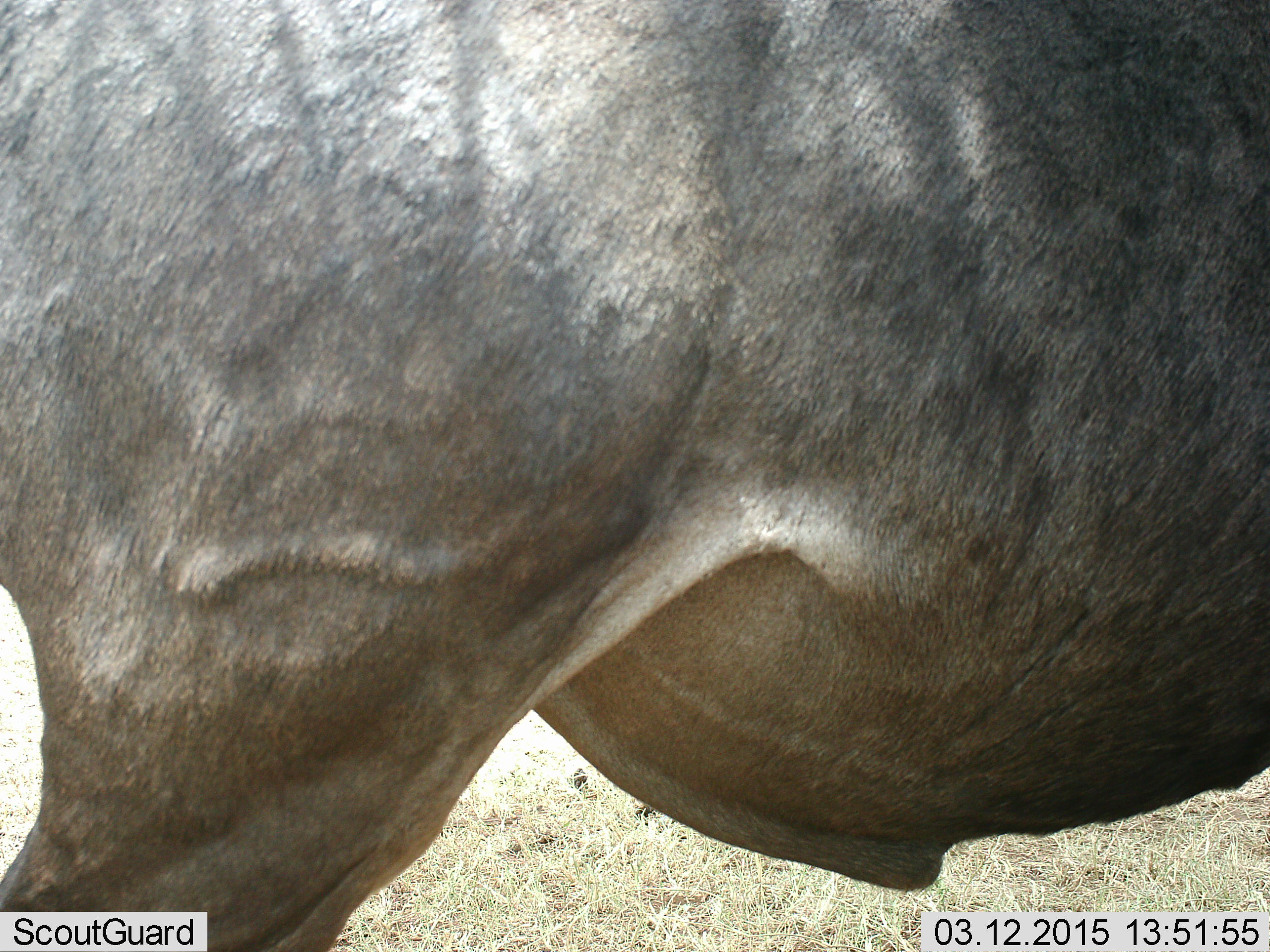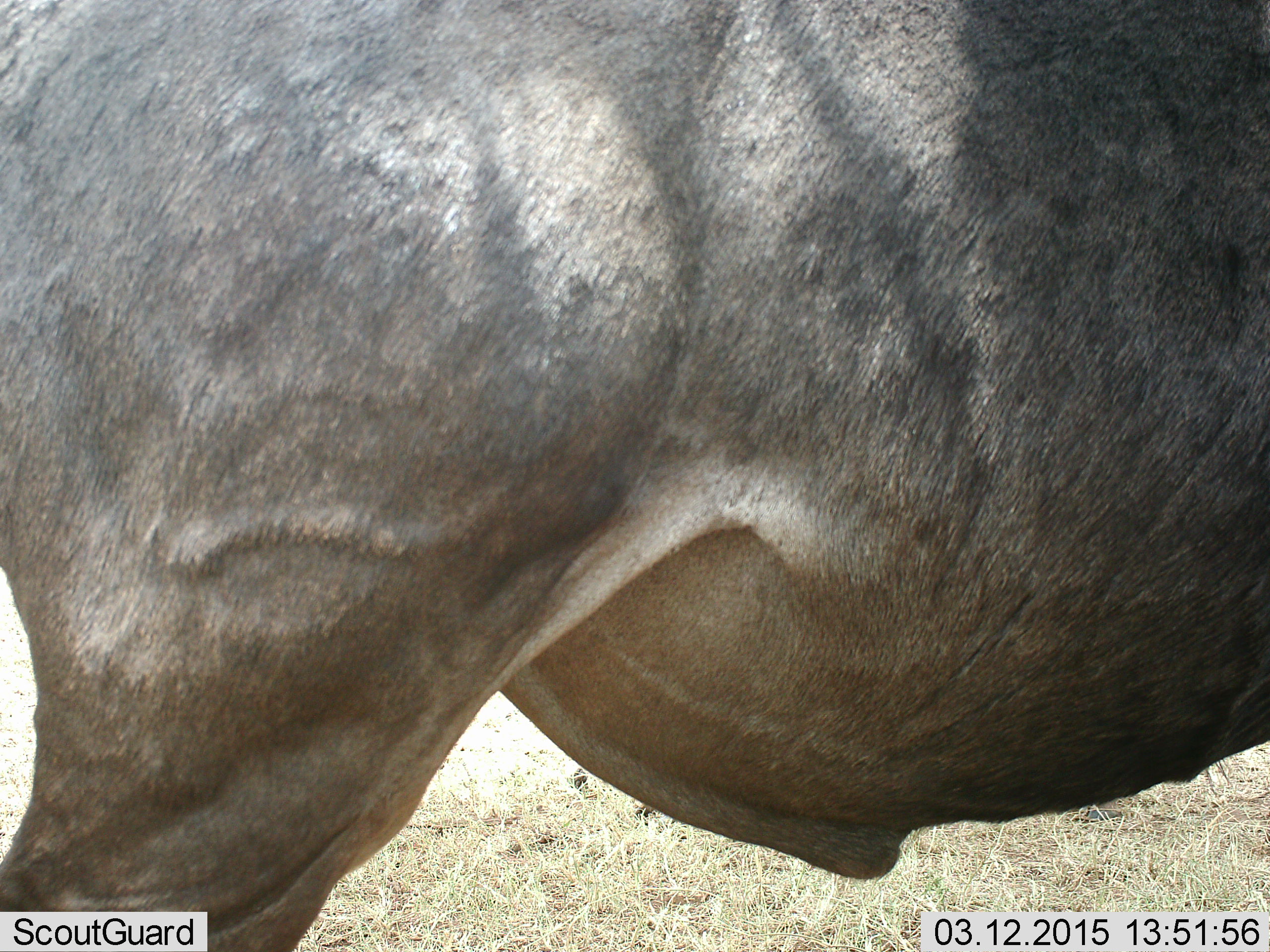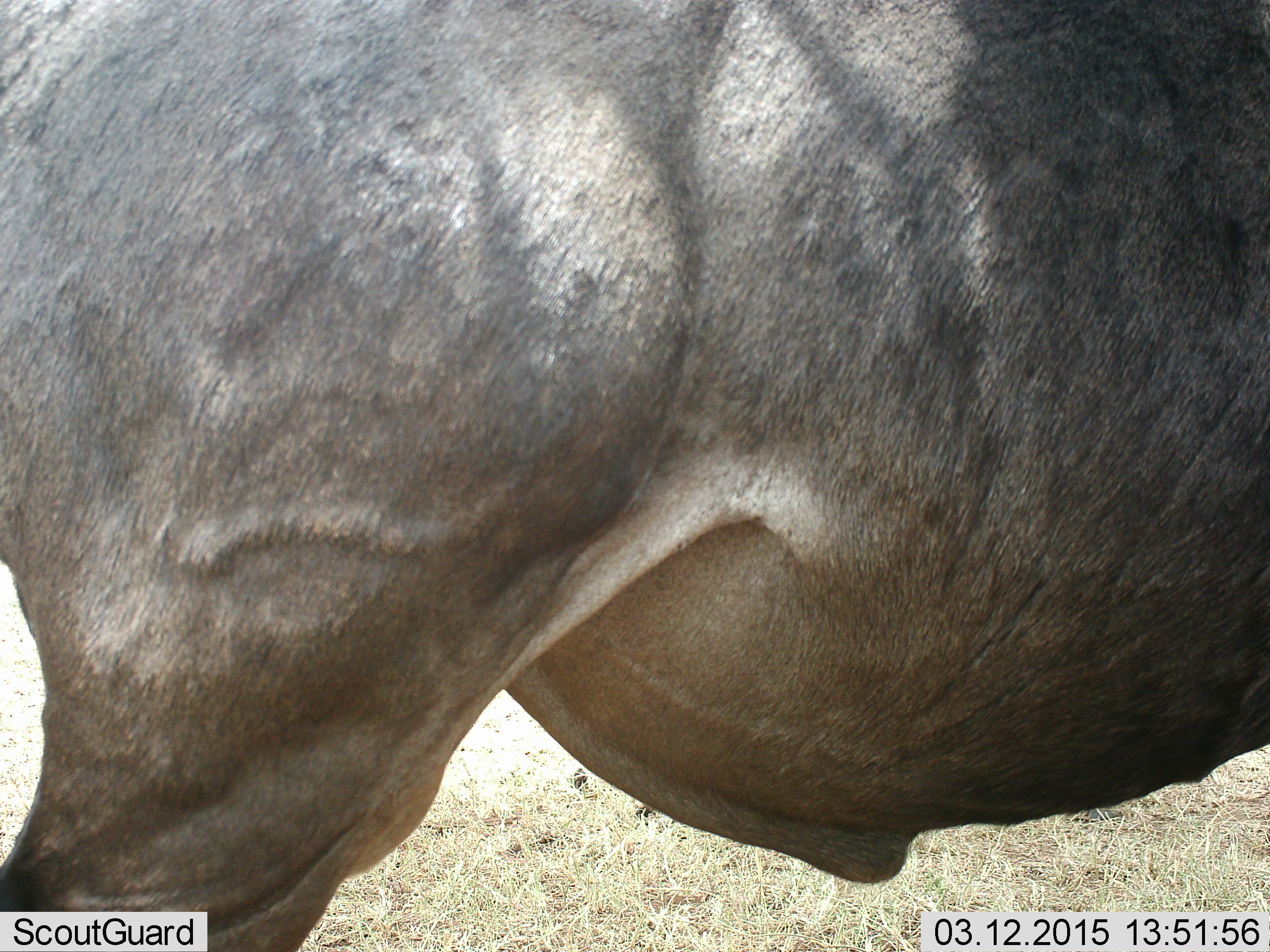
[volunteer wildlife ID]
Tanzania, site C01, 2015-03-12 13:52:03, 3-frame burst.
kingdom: Animalia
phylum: Chordata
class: Mammalia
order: Artiodactyla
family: Bovidae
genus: Connochaetes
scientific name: Connochaetes taurinus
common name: blue wildebeest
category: wildebeest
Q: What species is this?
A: Wildebeest (blue wildebeest) (Connochaetes taurinus).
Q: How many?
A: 1.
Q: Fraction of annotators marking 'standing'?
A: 70%.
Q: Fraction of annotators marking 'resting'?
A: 0%.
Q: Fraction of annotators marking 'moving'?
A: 30%.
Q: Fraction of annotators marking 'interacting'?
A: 0%.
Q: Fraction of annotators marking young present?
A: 0%.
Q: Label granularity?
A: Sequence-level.